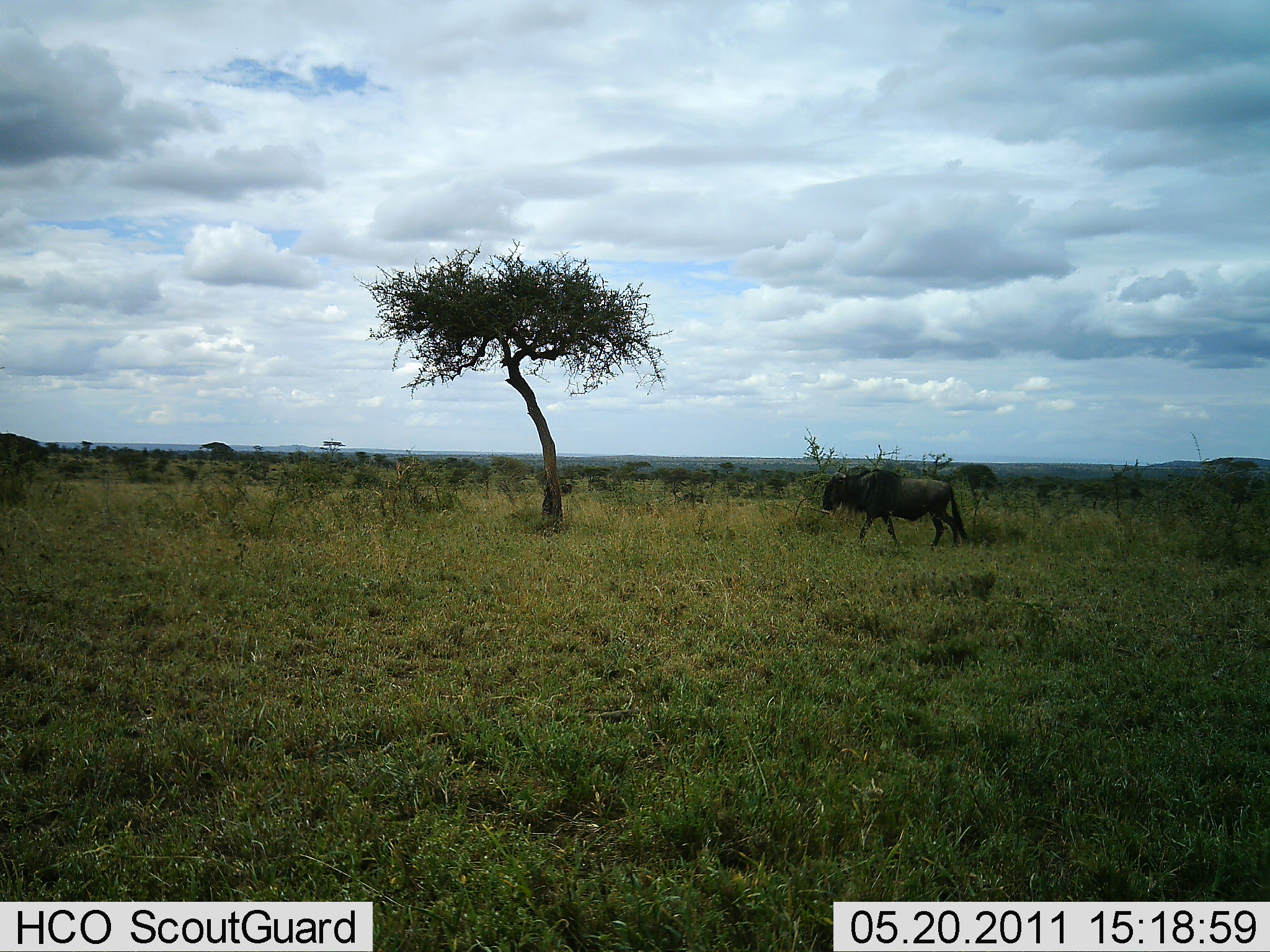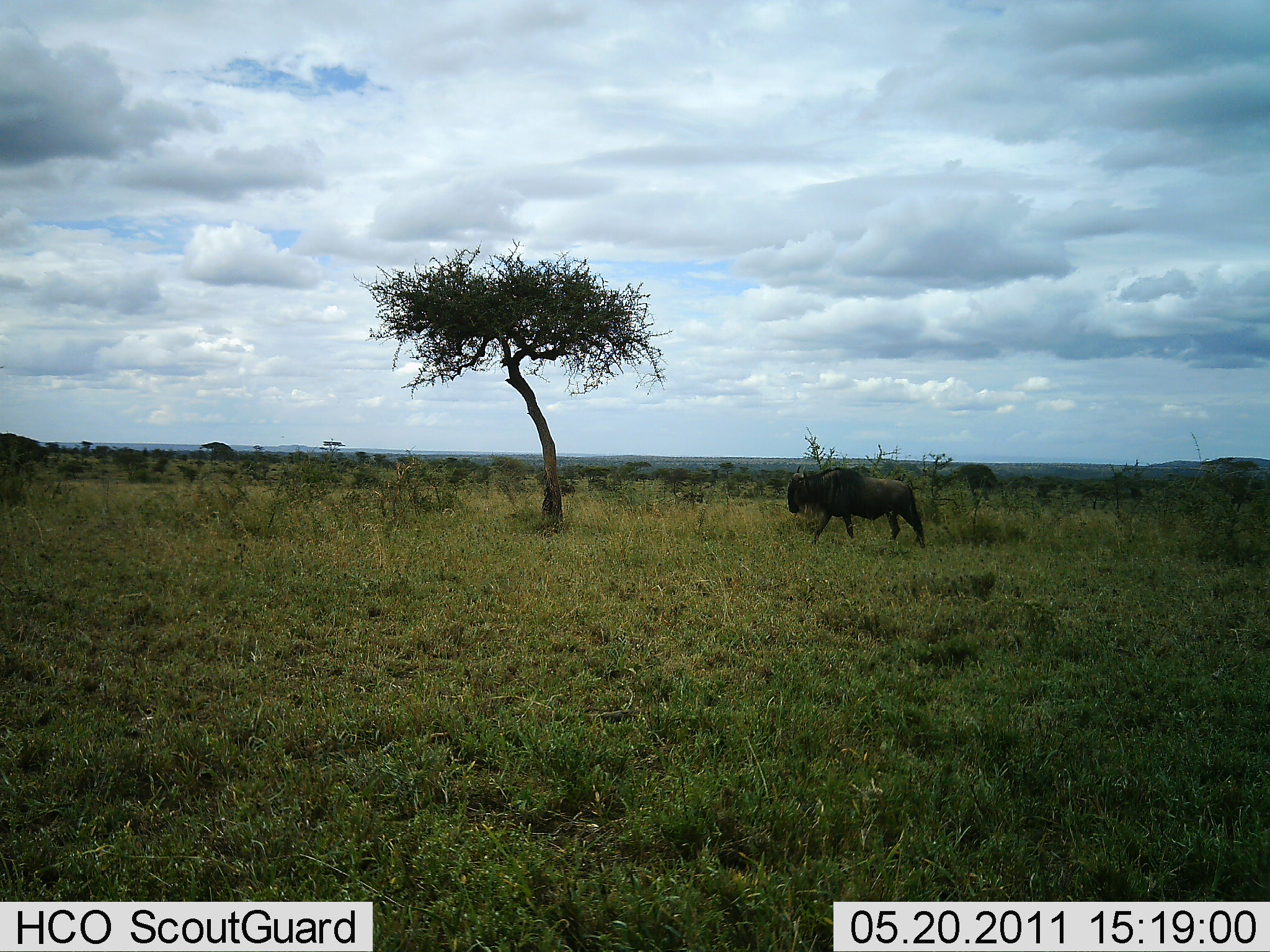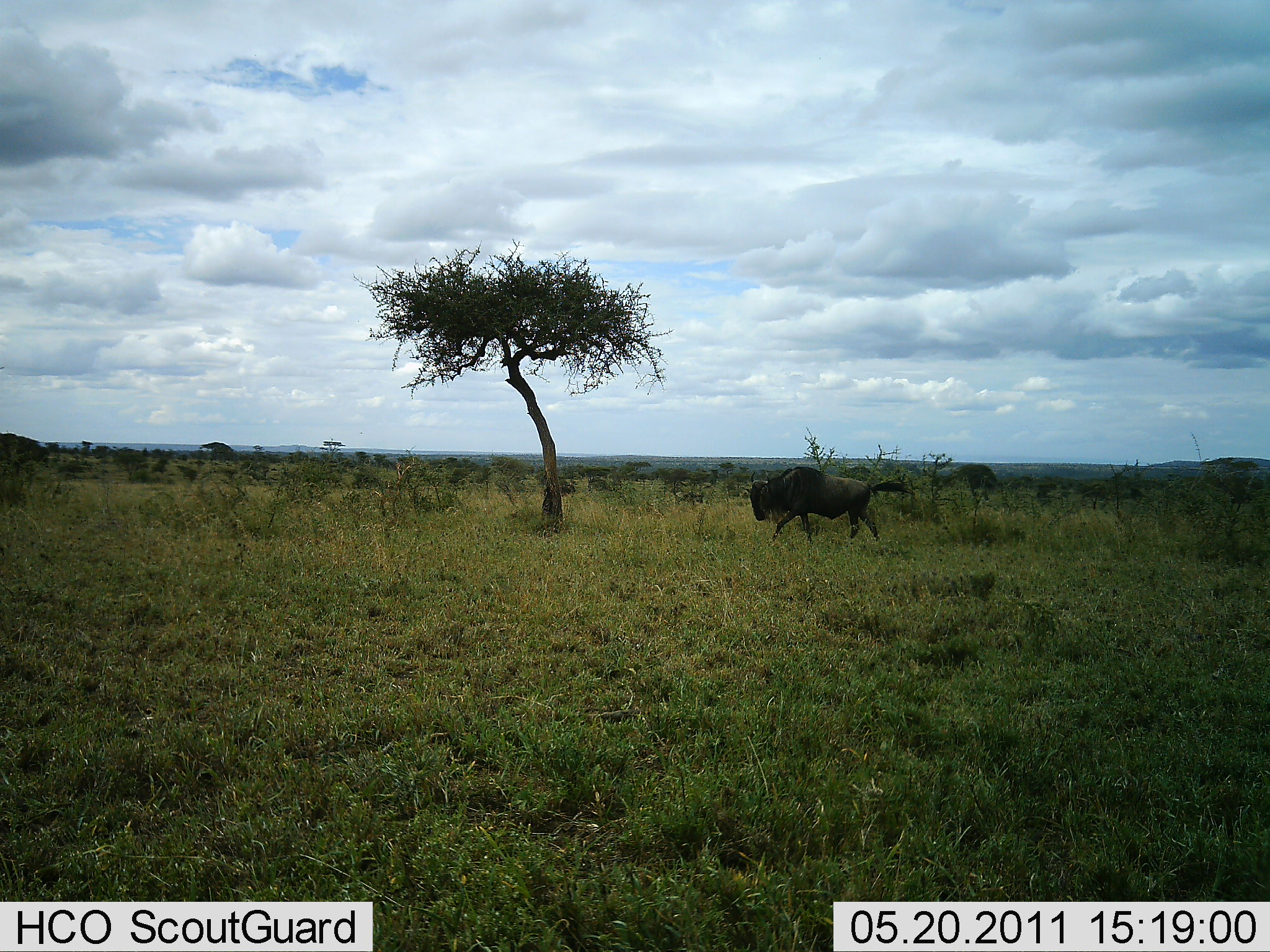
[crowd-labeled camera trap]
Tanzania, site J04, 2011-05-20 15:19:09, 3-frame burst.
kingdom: Animalia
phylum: Chordata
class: Mammalia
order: Artiodactyla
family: Bovidae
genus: Connochaetes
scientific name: Connochaetes taurinus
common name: blue wildebeest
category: wildebeest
Wildebeest (blue wildebeest) (Connochaetes taurinus), count 1. Behavior (volunteer vote fractions): standing 0%, resting 0%, moving 92%, interacting 0%. Young present (vote fraction): 0%. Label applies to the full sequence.